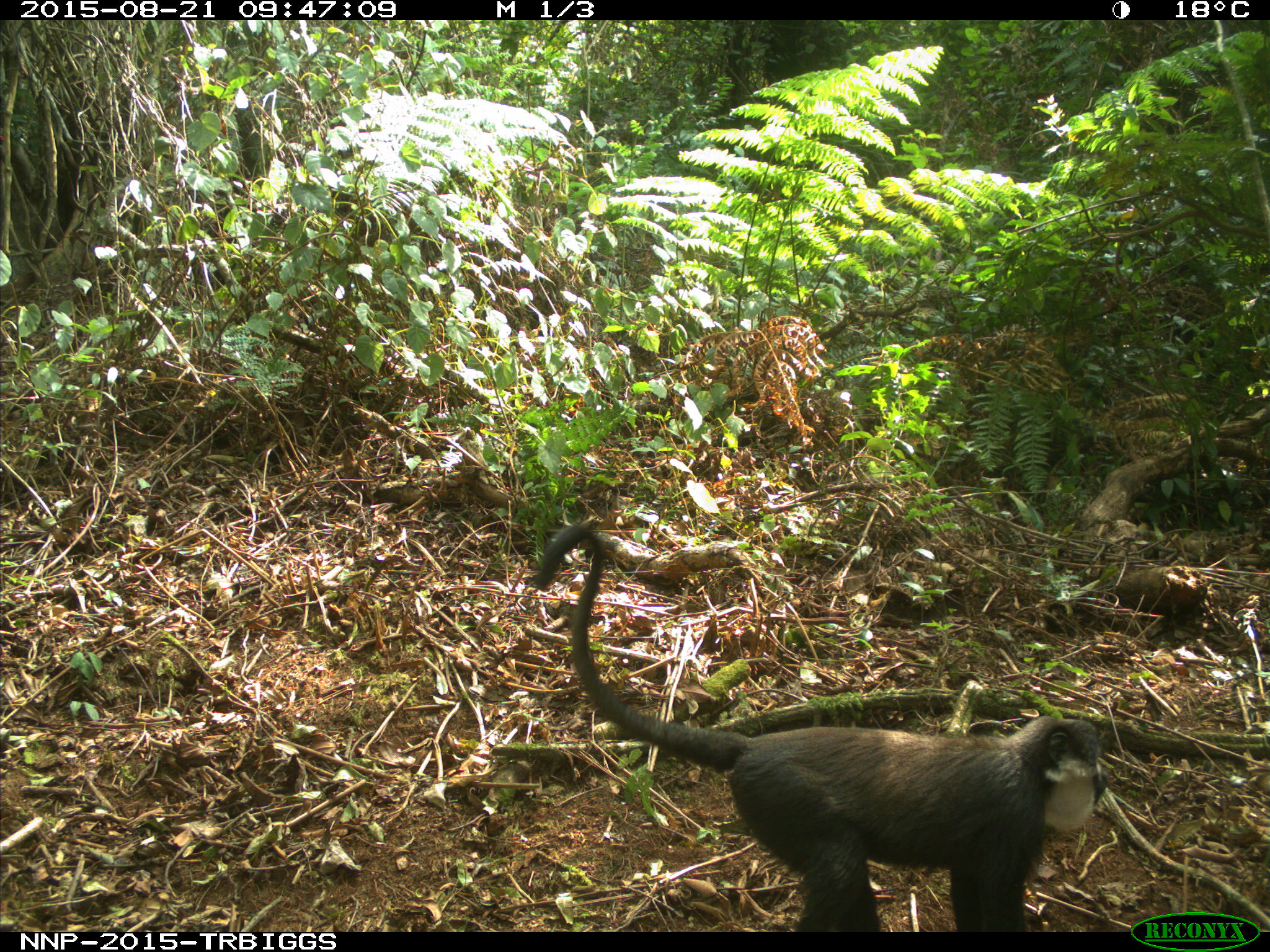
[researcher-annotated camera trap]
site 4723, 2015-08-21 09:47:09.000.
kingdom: Animalia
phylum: Chordata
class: Mammalia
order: Primates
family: Cercopithecidae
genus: Allochrocebus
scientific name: Allochrocebus lhoesti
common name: l'hoest's monkey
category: cercopithecus lhoesti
Cercopithecus lhoesti (l'hoest's monkey) (Allochrocebus lhoesti), count 1.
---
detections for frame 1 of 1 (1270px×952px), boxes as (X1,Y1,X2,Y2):
cercopithecus lhoesti: (530,520,1110,932)